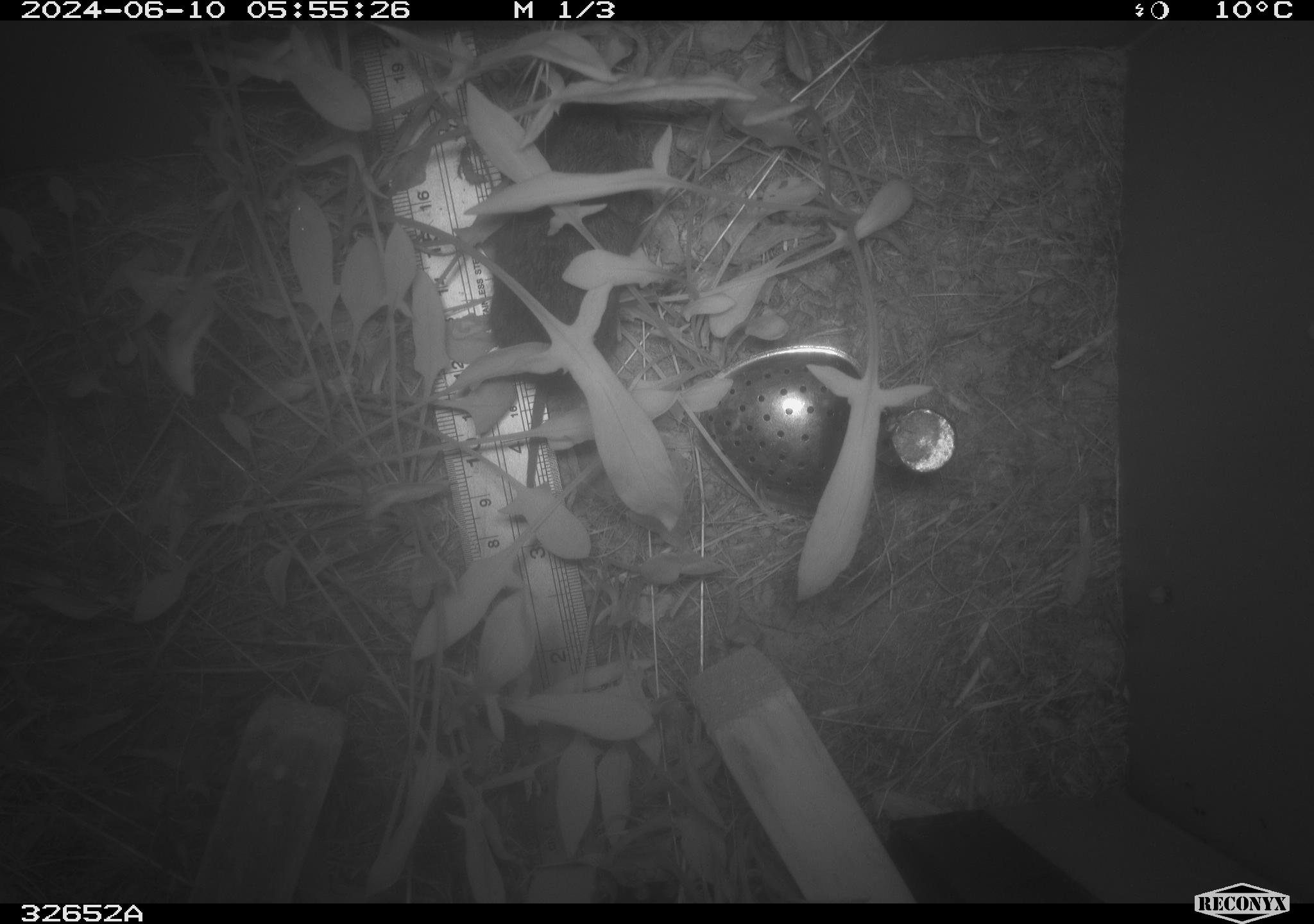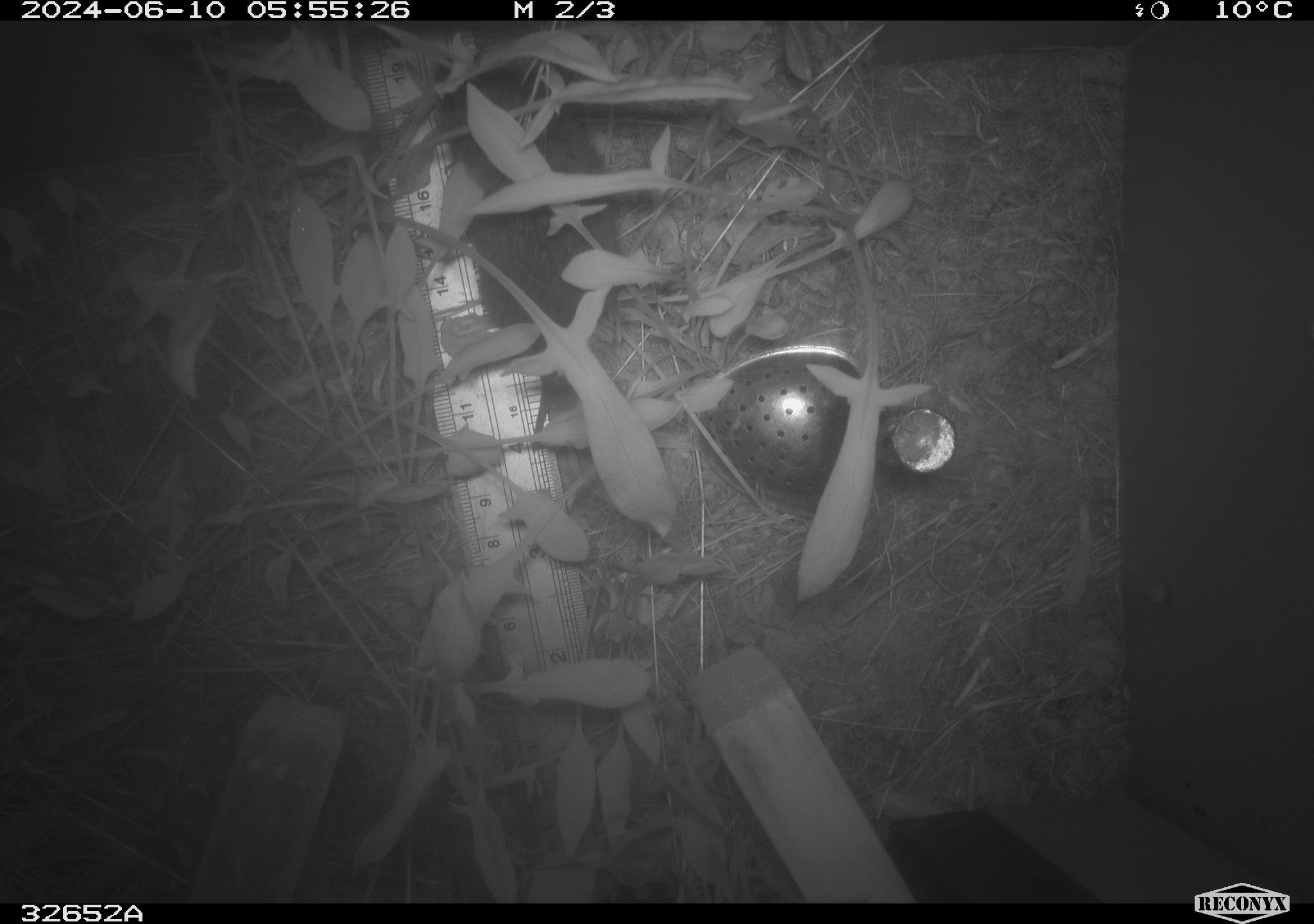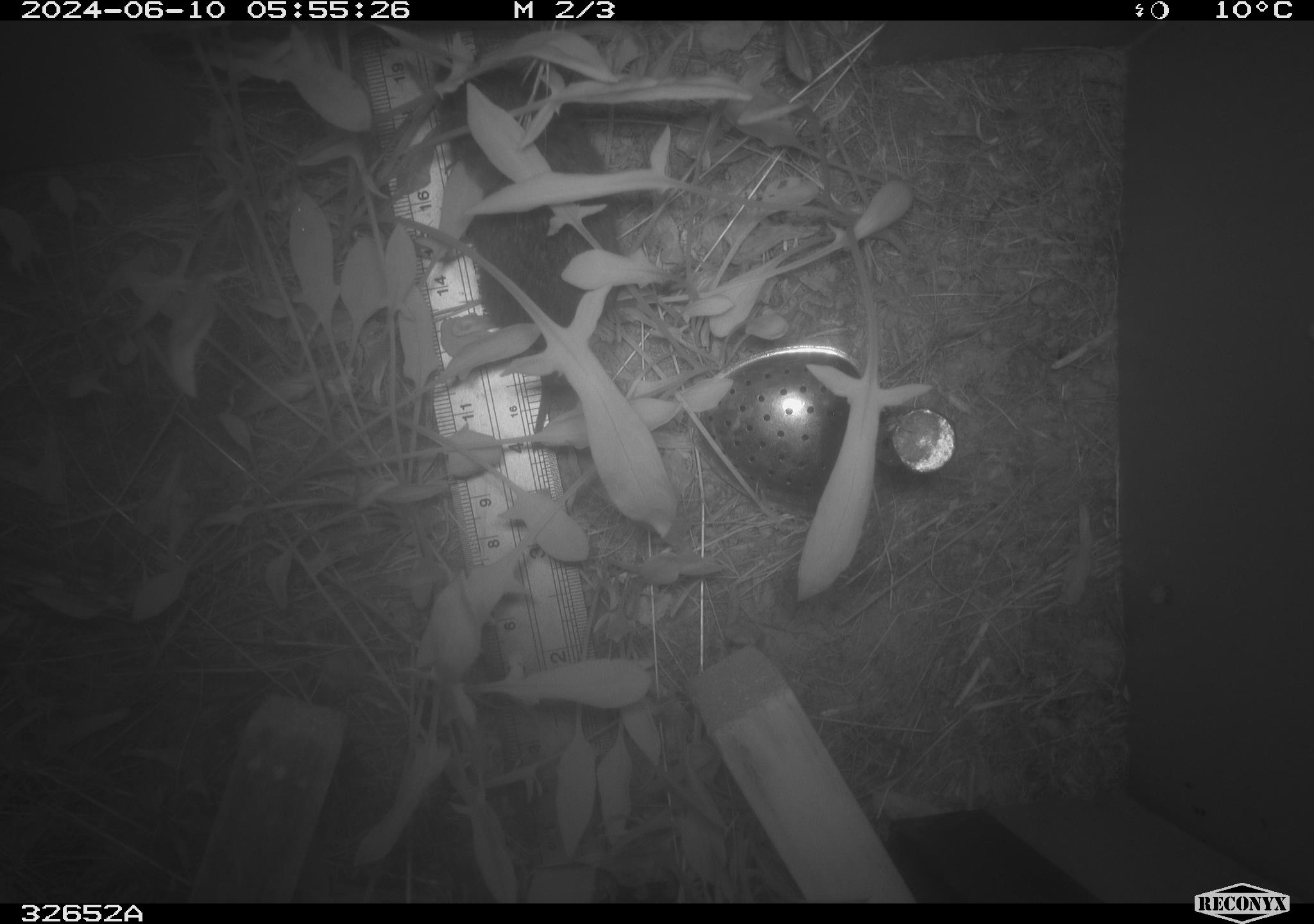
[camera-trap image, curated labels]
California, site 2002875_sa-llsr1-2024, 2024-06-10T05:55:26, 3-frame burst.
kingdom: Animalia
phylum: Chordata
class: Mammalia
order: Rodentia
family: Cricetidae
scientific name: Arvicolinae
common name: voles, lemmings, and muskrats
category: arvicolinae subfamily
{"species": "arvicolinae subfamily (voles, lemmings, and muskrats) (Arvicolinae)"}